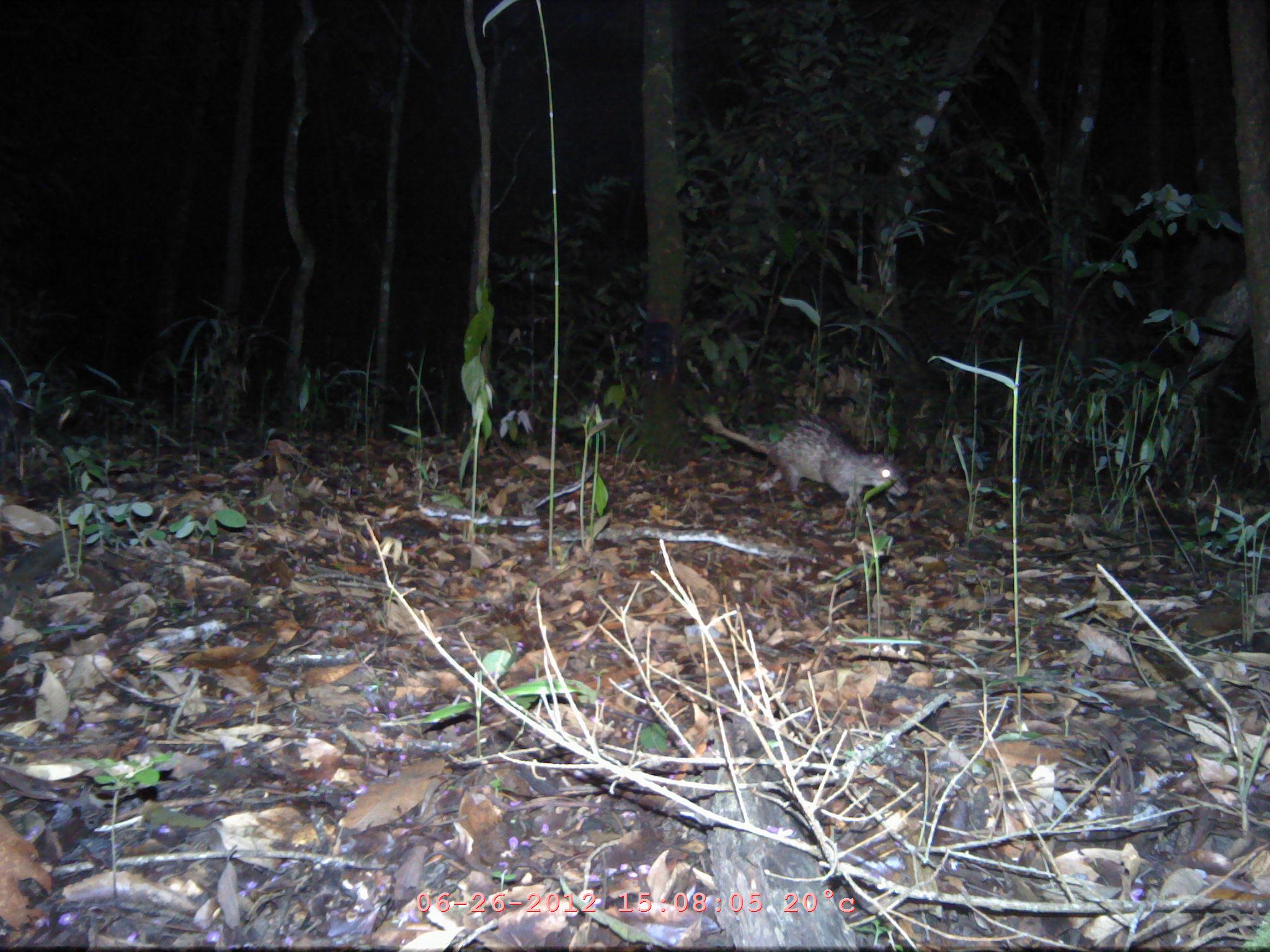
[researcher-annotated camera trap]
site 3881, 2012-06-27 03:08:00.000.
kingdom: Animalia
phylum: Chordata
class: Mammalia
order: Rodentia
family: Hystricidae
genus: Atherurus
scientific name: Atherurus macrourus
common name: asian brush-tailed porcupine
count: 1